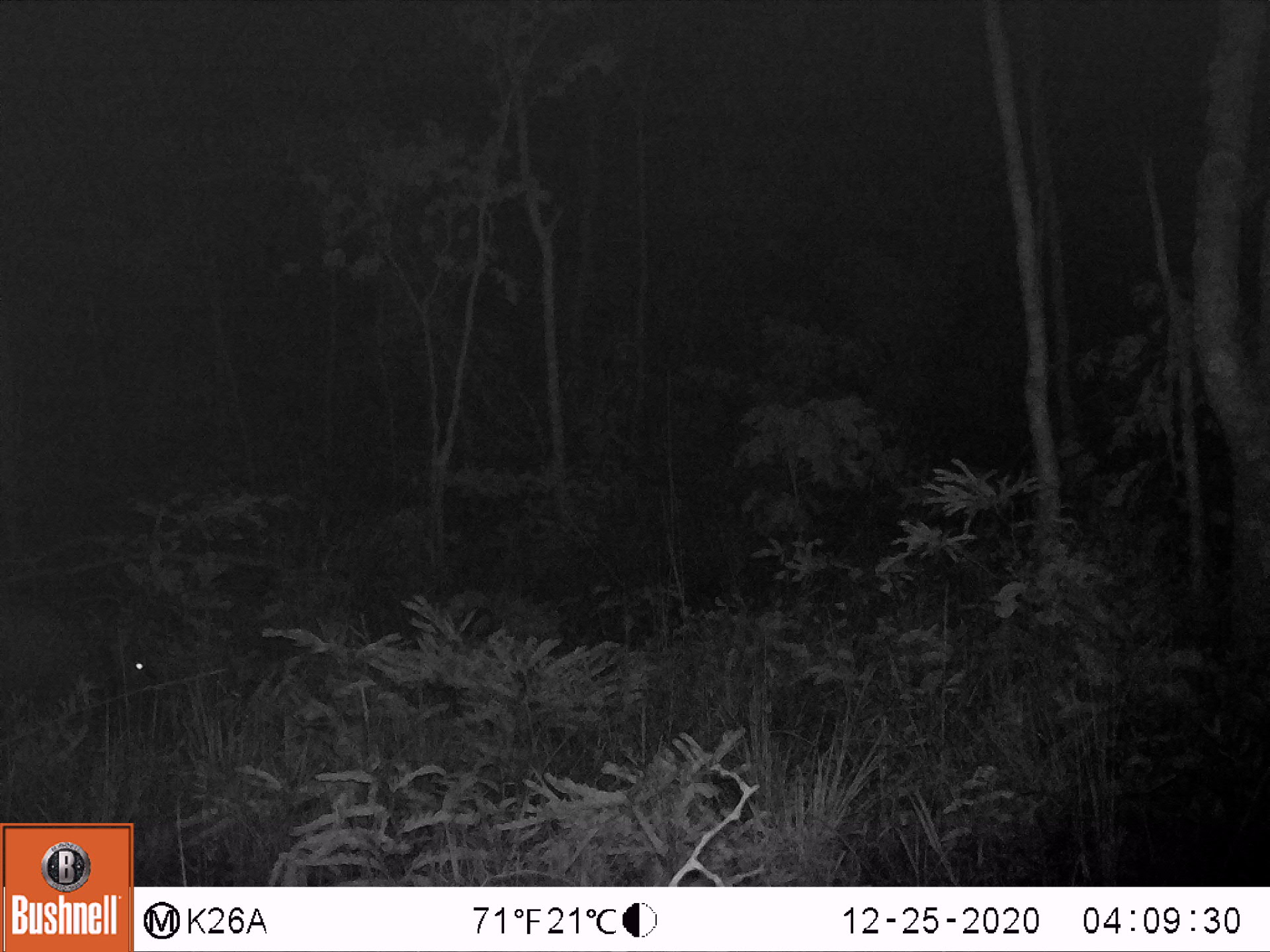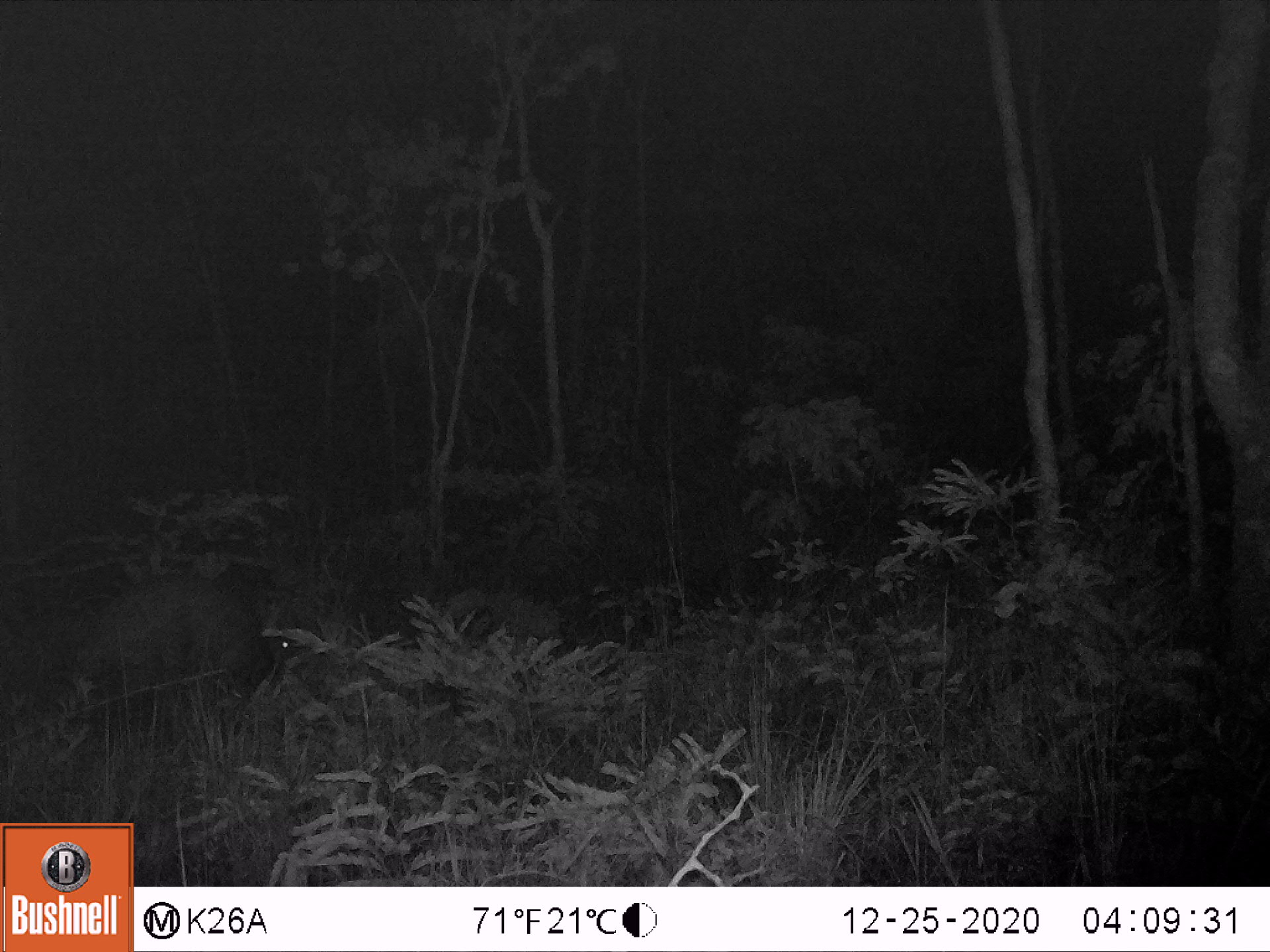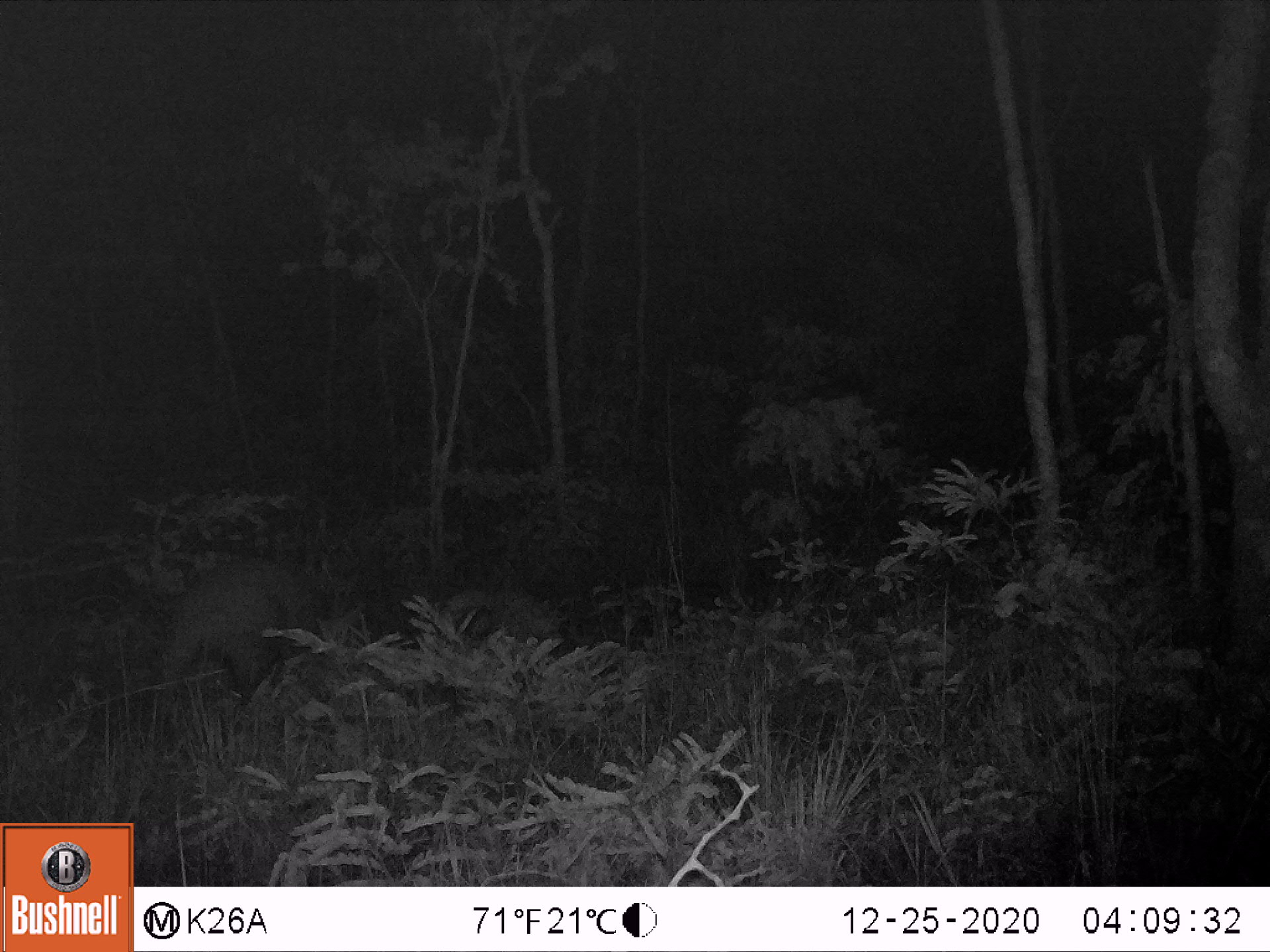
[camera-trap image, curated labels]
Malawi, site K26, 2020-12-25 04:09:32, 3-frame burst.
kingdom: Animalia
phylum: Chordata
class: Mammalia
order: Tubulidentata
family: Orycteropodidae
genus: Orycteropus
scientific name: Orycteropus afer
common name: aardvark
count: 1